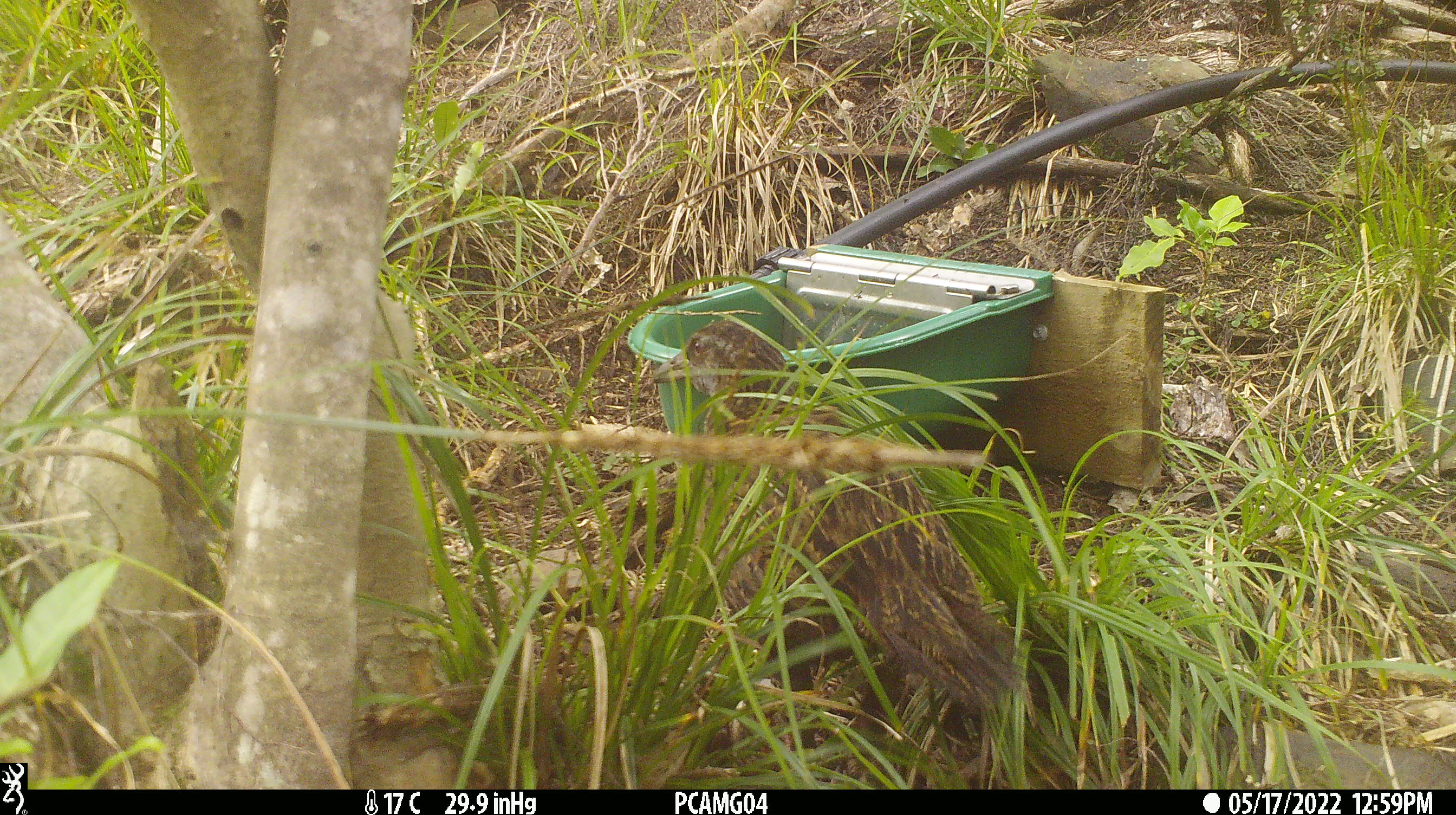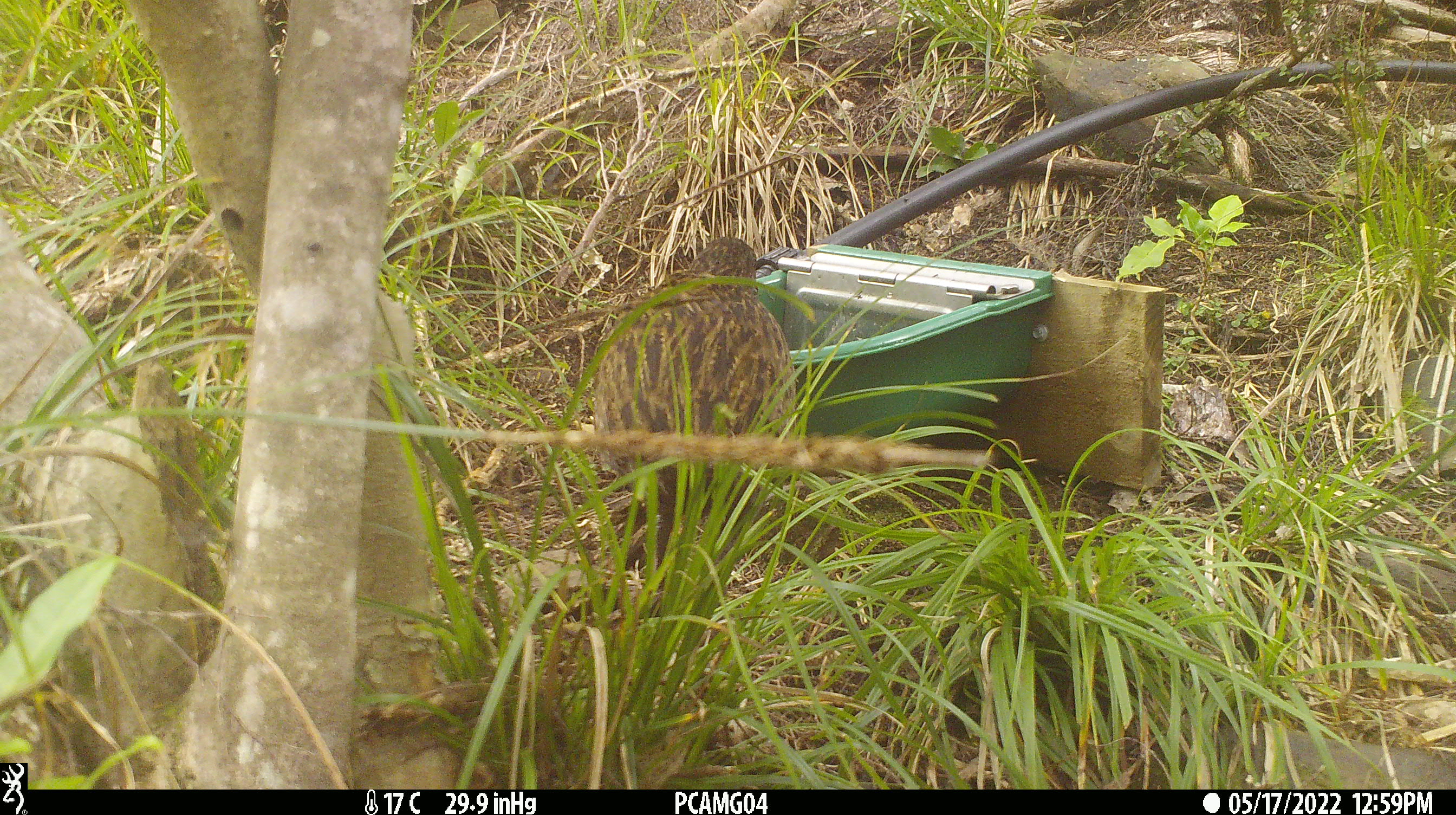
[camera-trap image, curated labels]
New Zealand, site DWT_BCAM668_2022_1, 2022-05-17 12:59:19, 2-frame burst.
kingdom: Animalia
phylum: Chordata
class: Aves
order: Gruiformes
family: Rallidae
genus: Gallirallus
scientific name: Gallirallus australis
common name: weka